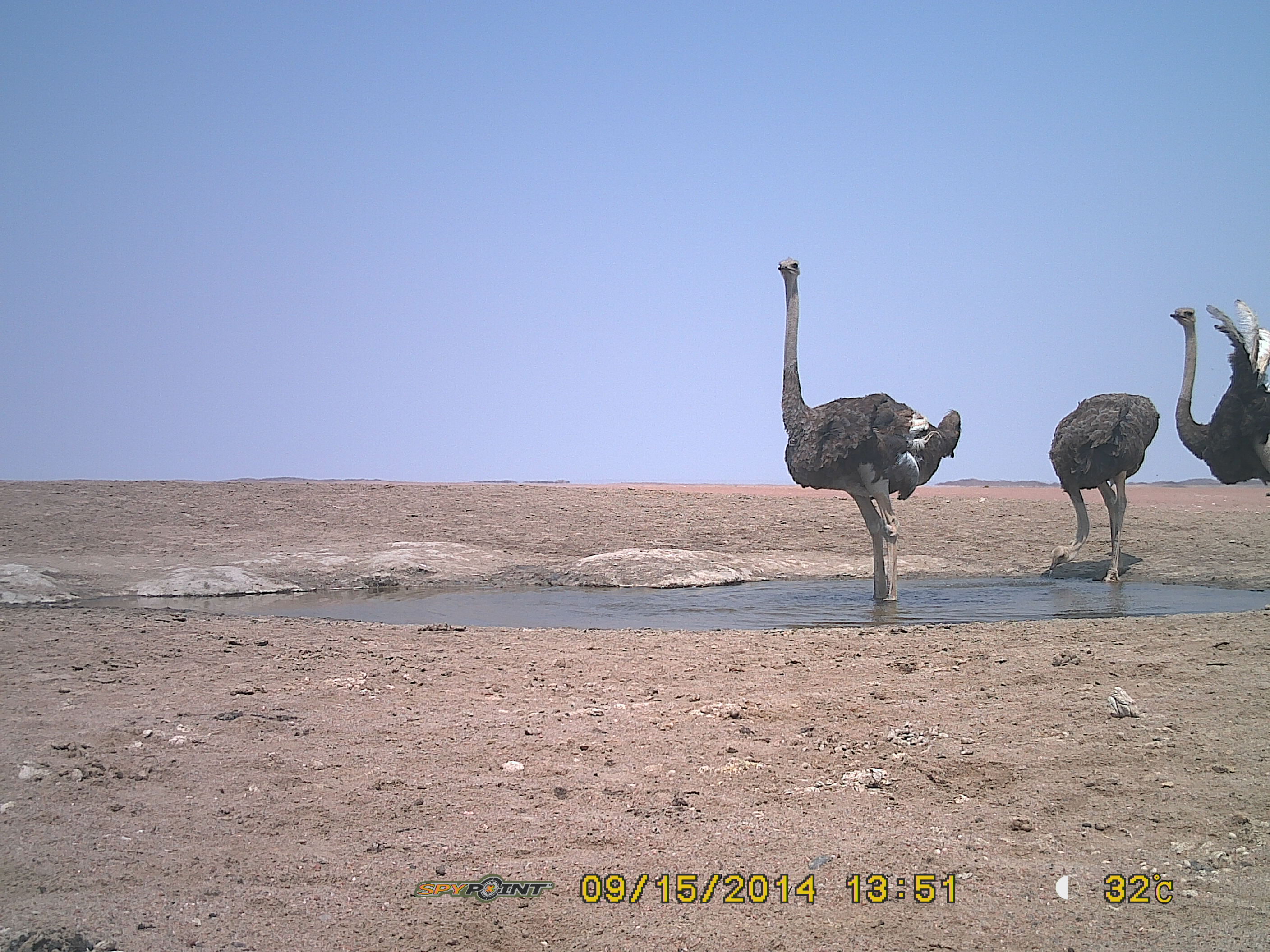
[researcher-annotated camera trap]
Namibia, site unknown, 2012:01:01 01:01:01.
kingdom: Animalia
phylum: Chordata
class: Aves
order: Struthioniformes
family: Struthionidae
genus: Struthio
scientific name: Struthio camelus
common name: common ostrich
Struthio camelus (common ostrich).